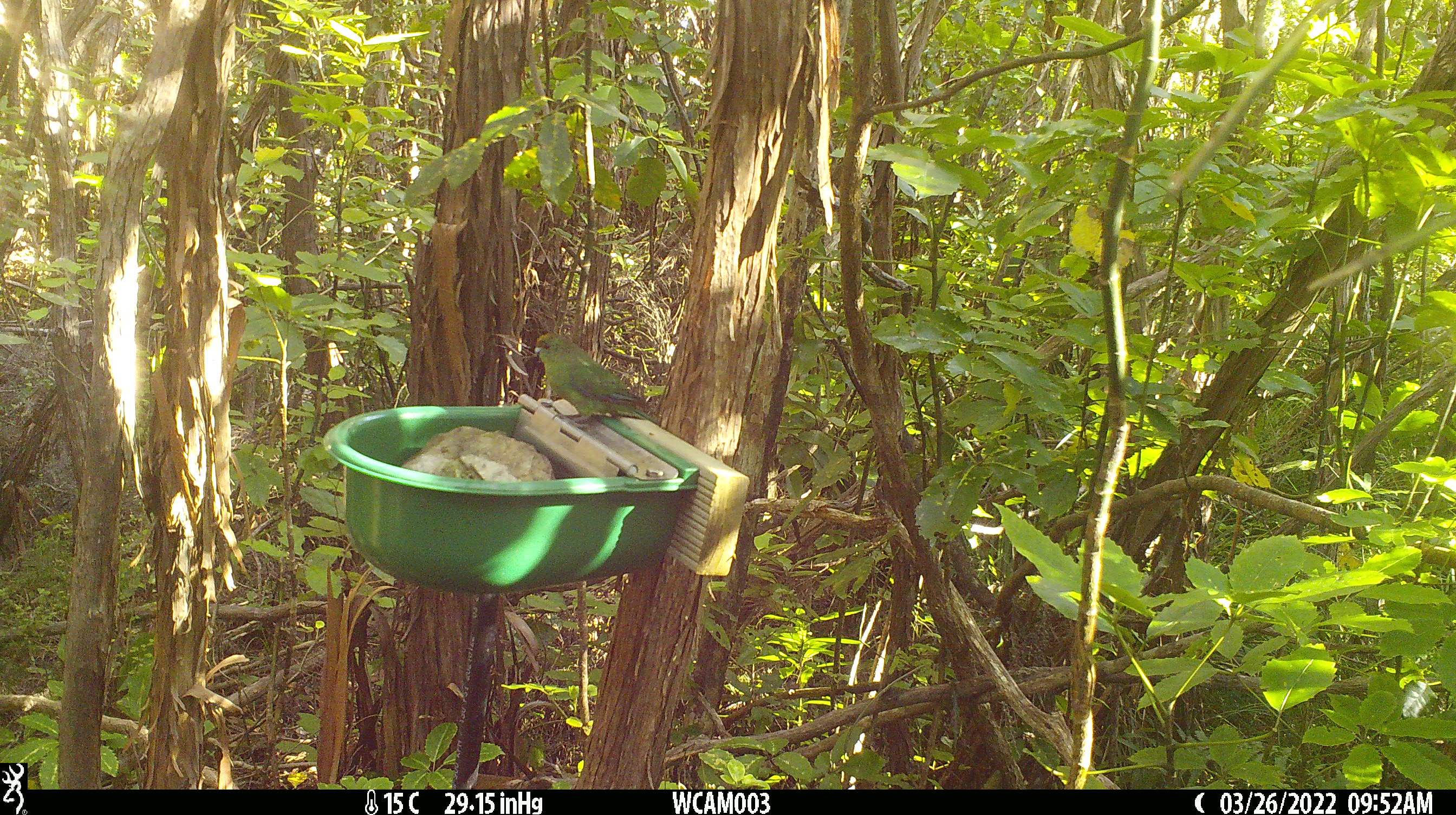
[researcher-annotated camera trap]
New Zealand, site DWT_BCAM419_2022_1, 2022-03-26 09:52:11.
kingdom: Animalia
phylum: Chordata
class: Aves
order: Psittaciformes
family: Psittaculidae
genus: Cyanoramphus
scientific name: Cyanoramphus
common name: parakeet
Parakeet (Cyanoramphus).